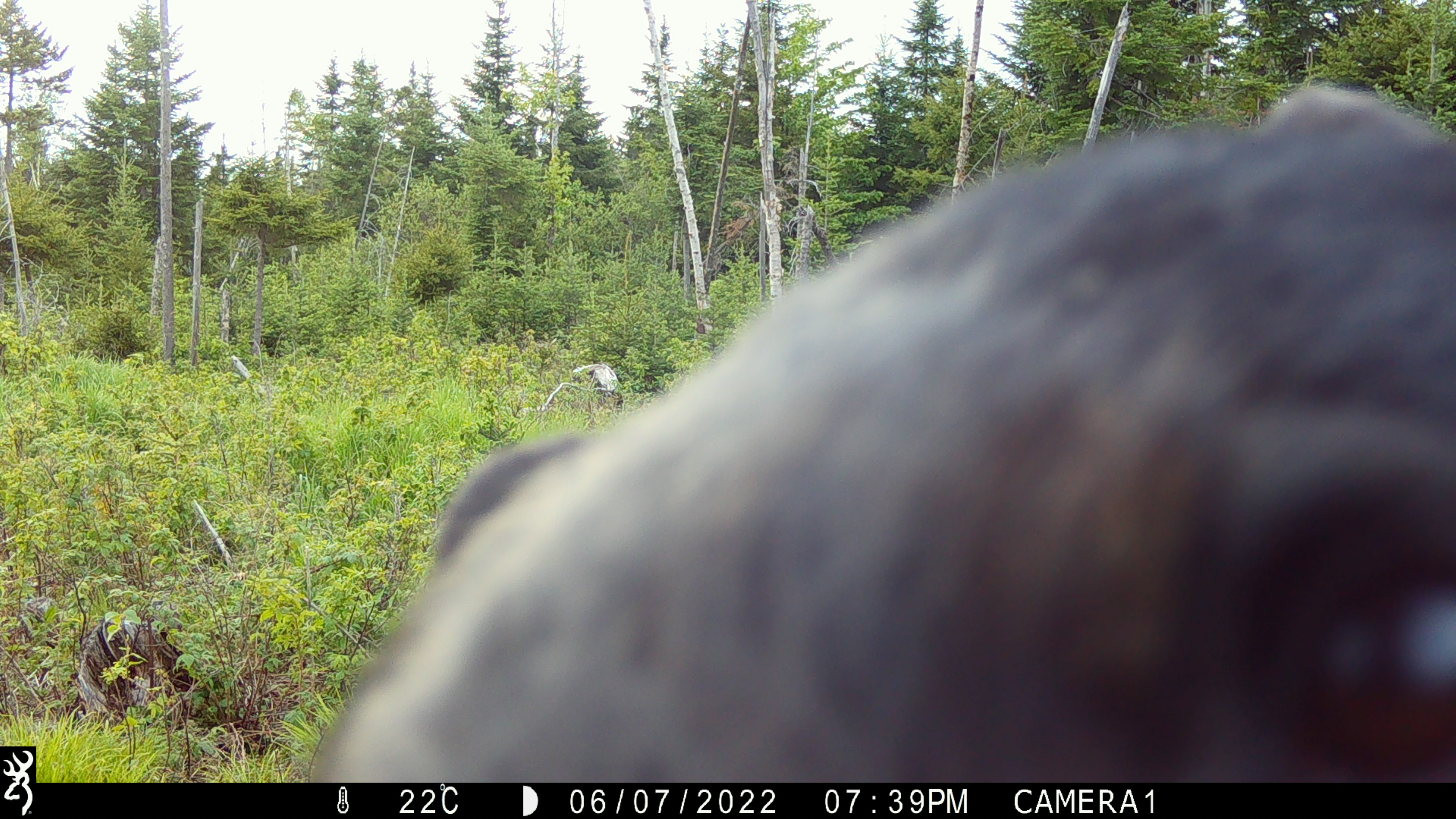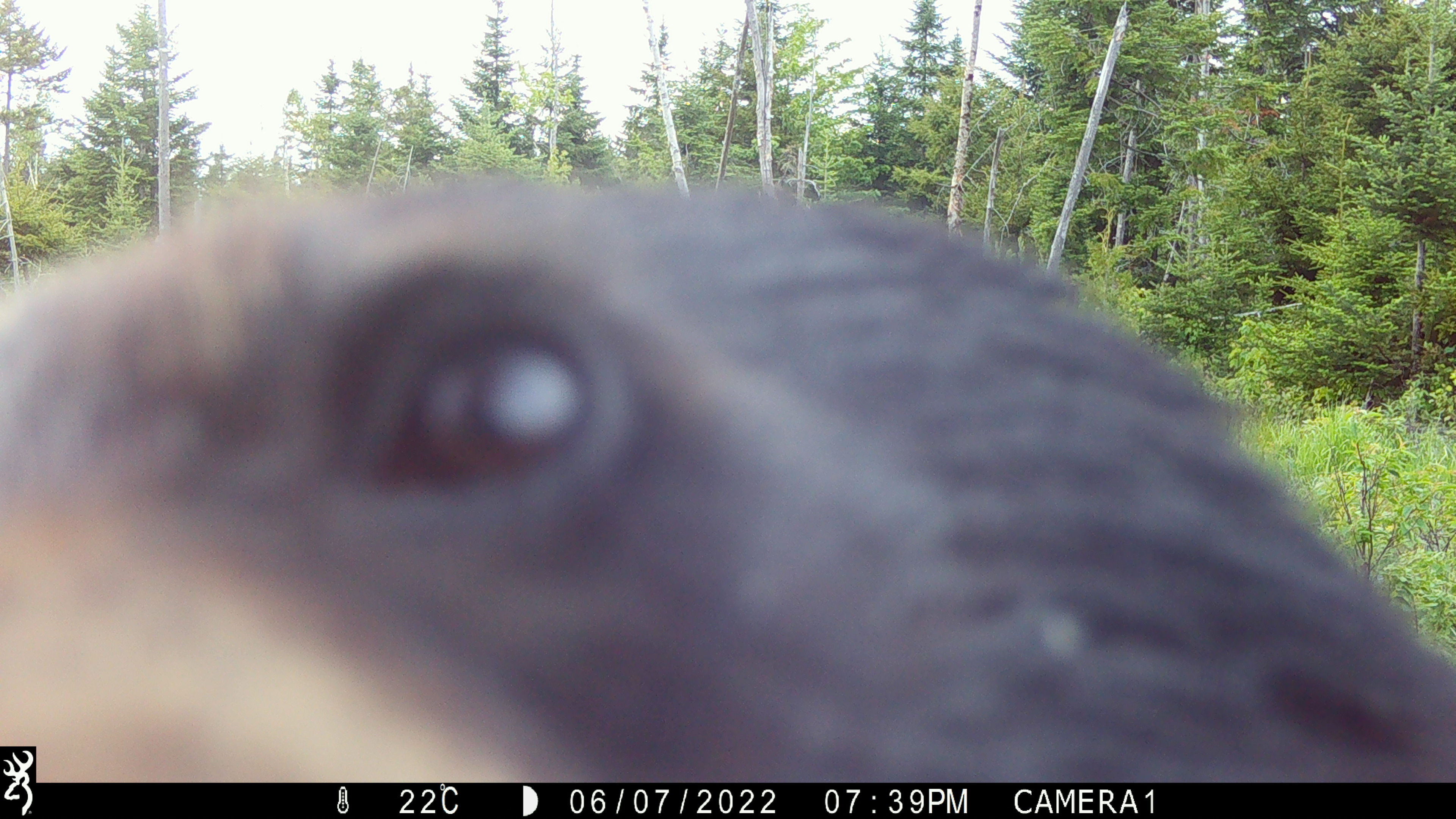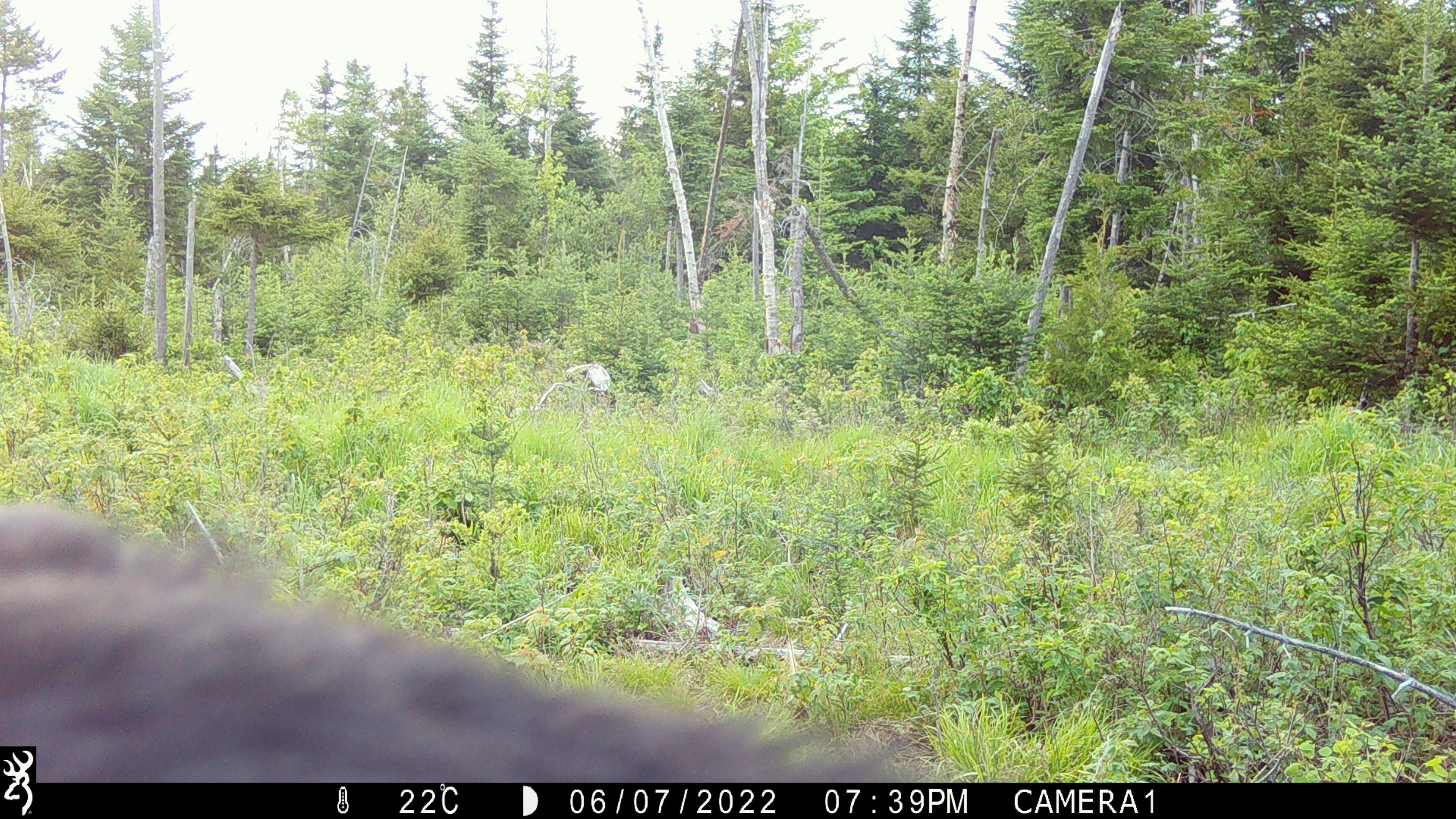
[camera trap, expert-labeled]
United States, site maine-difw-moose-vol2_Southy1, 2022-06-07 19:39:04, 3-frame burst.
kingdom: Animalia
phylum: Chordata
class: Mammalia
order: Carnivora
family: Ursidae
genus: Ursus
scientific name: Ursus americanus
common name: black bear